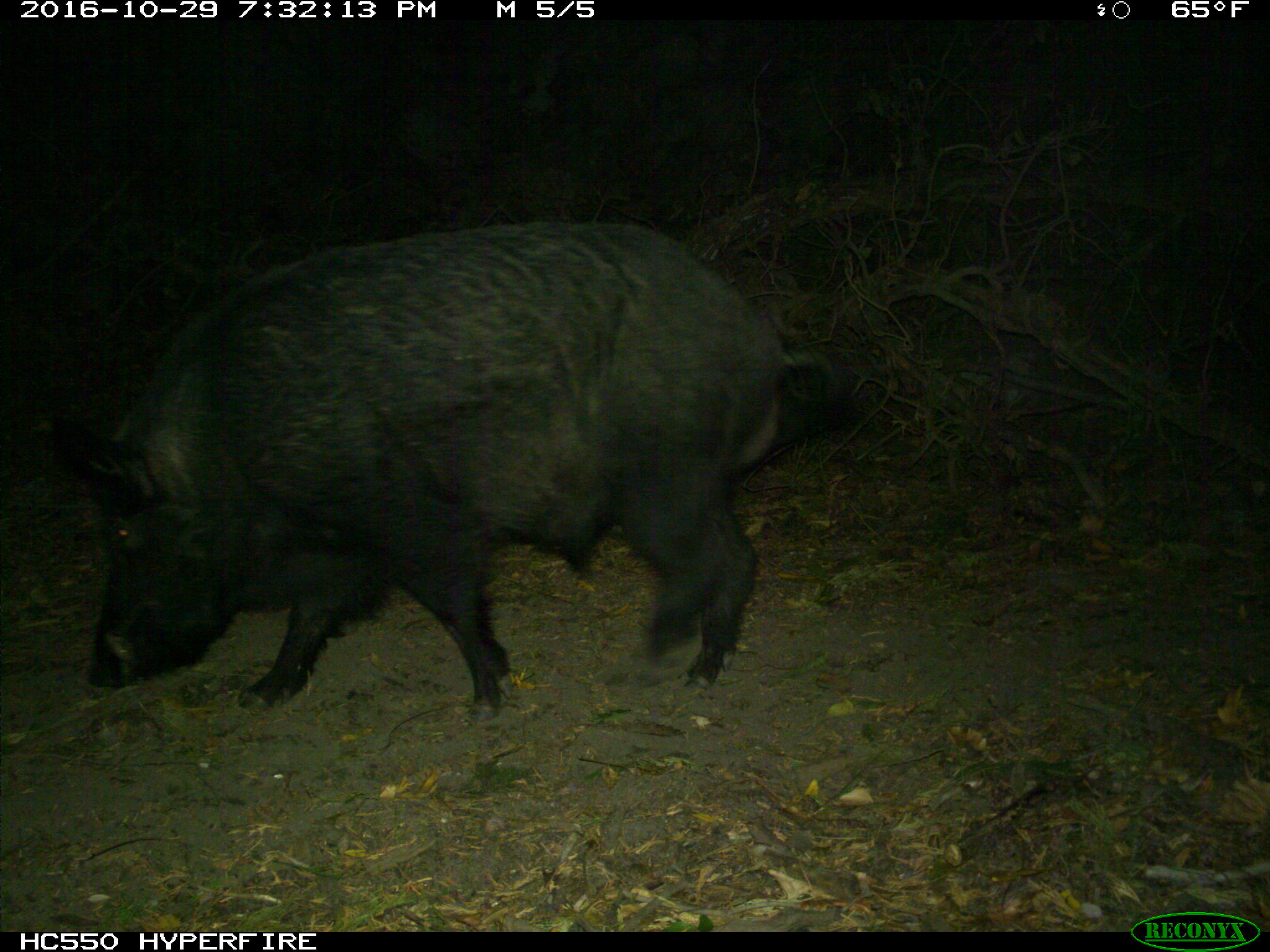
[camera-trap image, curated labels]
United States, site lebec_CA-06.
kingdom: Animalia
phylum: Chordata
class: Mammalia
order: Artiodactyla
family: Suidae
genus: Sus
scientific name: Sus scrofa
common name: wild boar